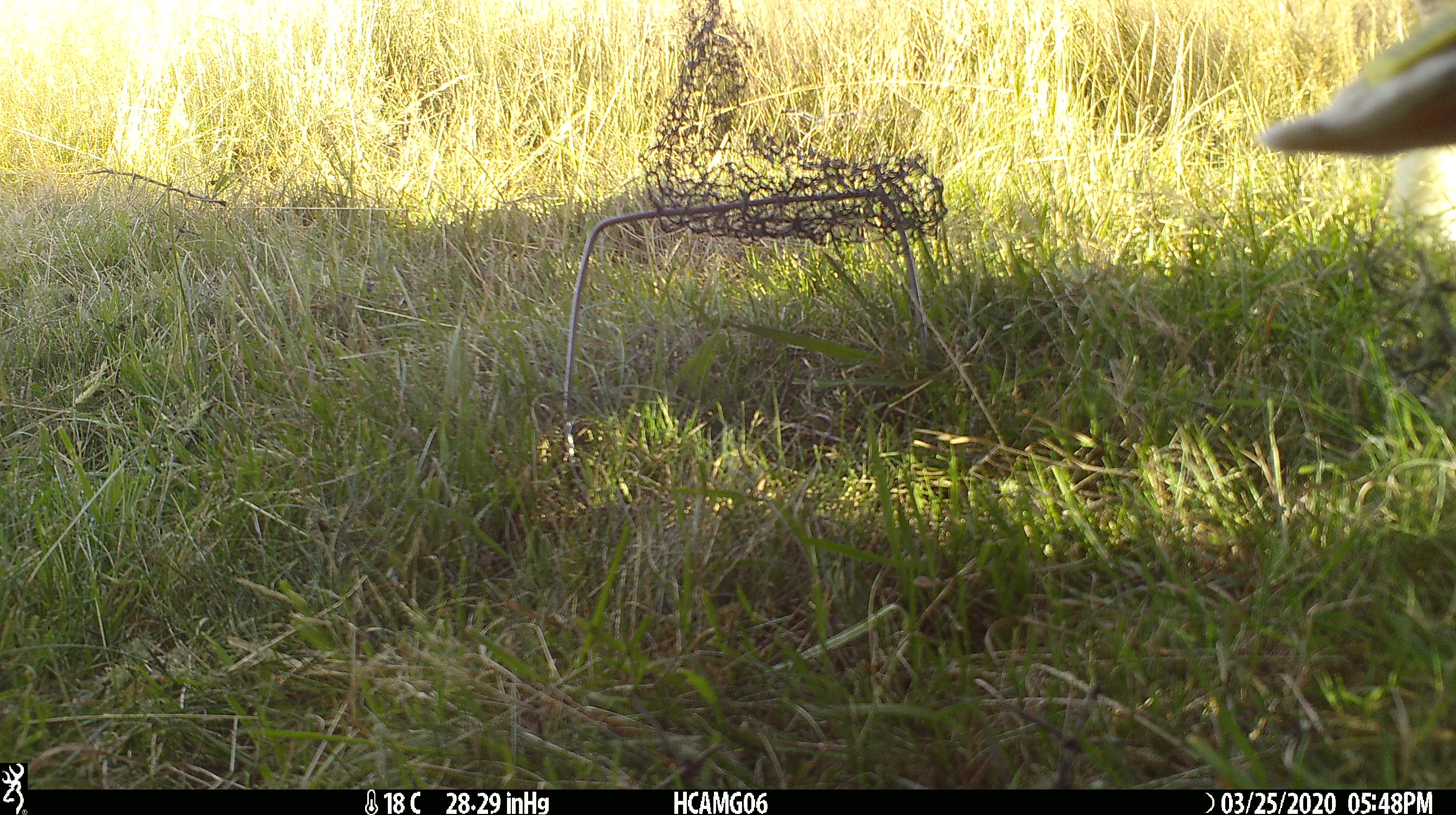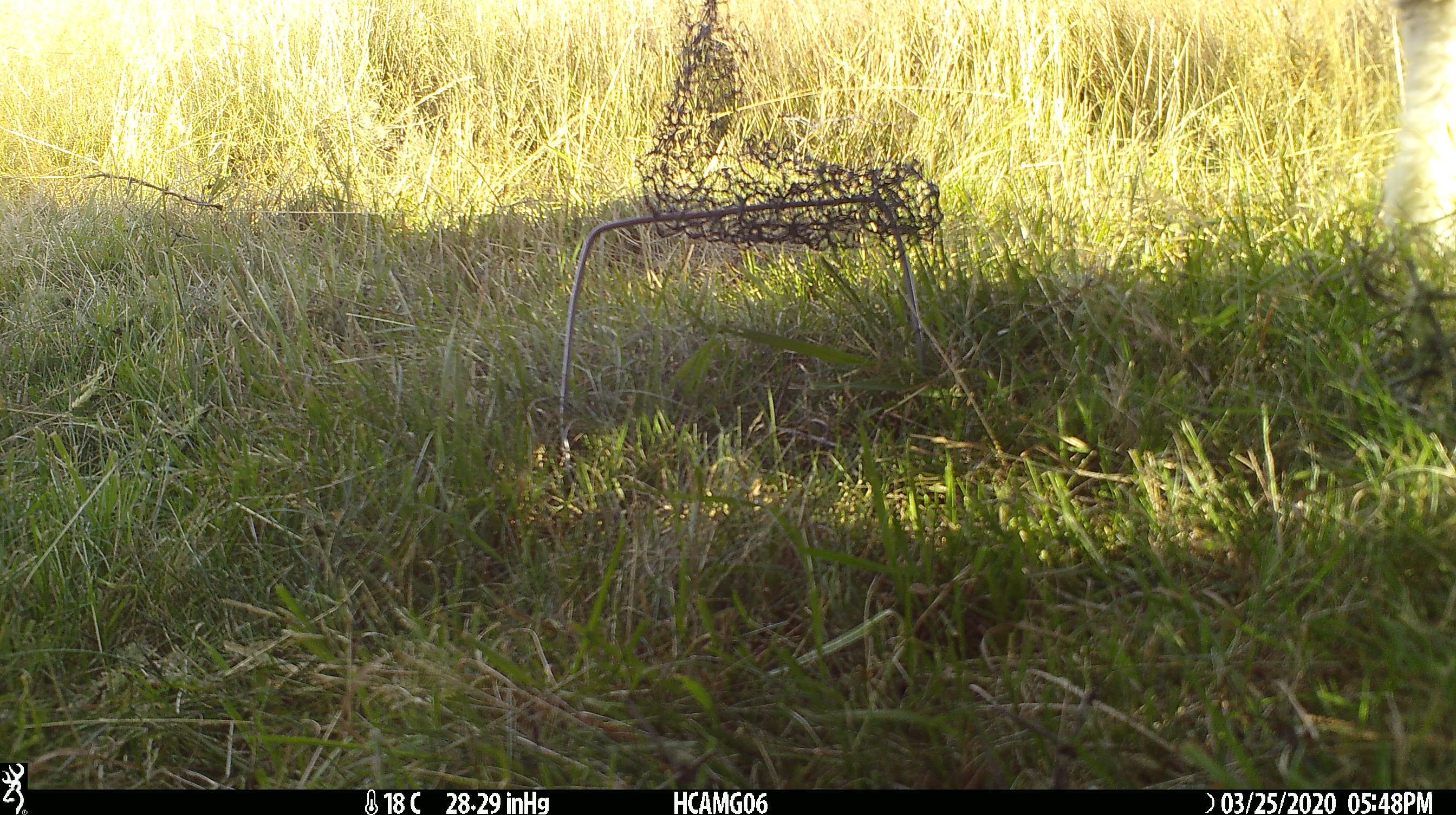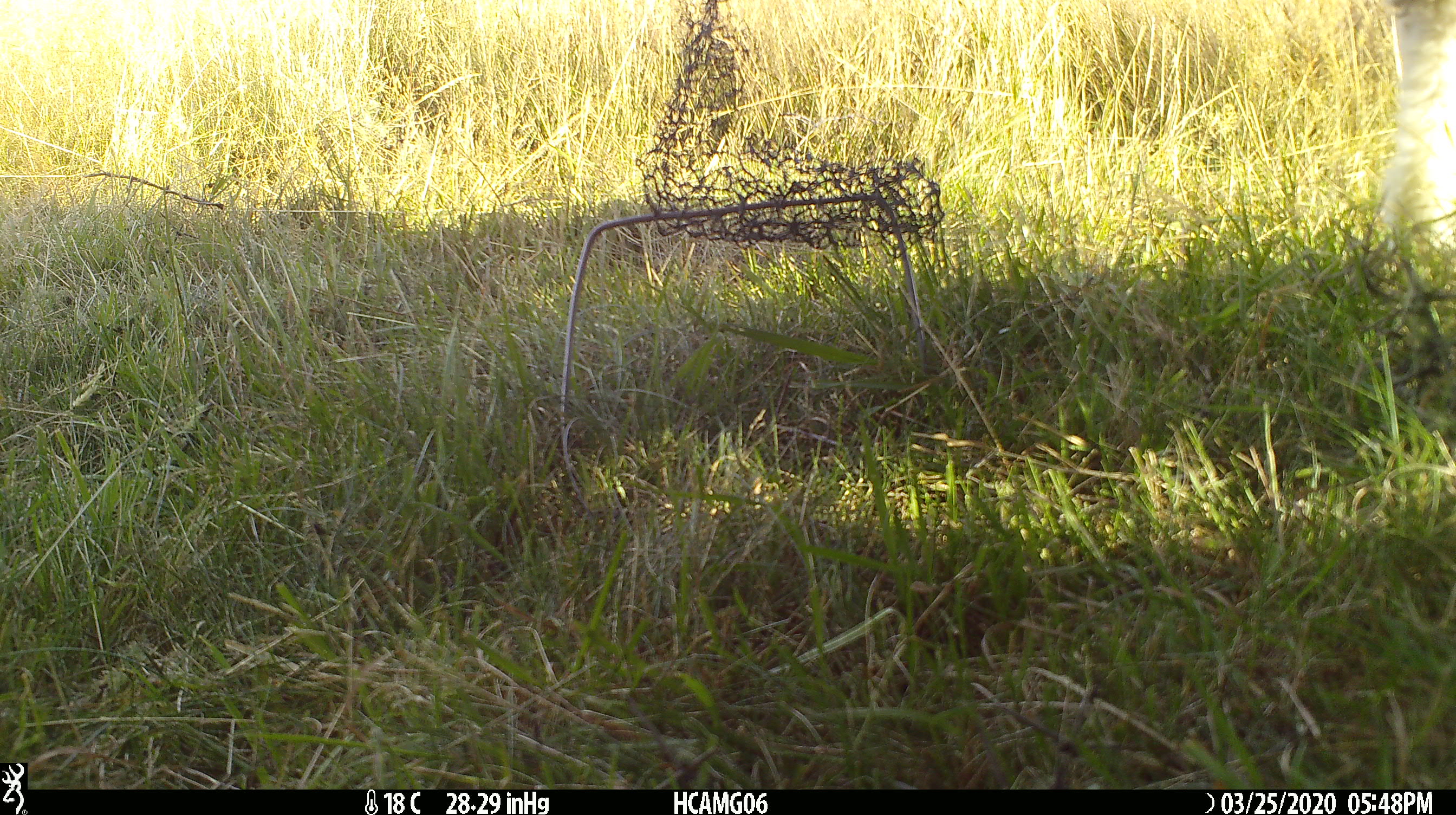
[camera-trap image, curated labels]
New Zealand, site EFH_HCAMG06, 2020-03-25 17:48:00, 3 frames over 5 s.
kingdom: Animalia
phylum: Chordata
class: Mammalia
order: Artiodactyla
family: Bovidae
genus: Ovis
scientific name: Ovis aries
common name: domestic sheep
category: sheep